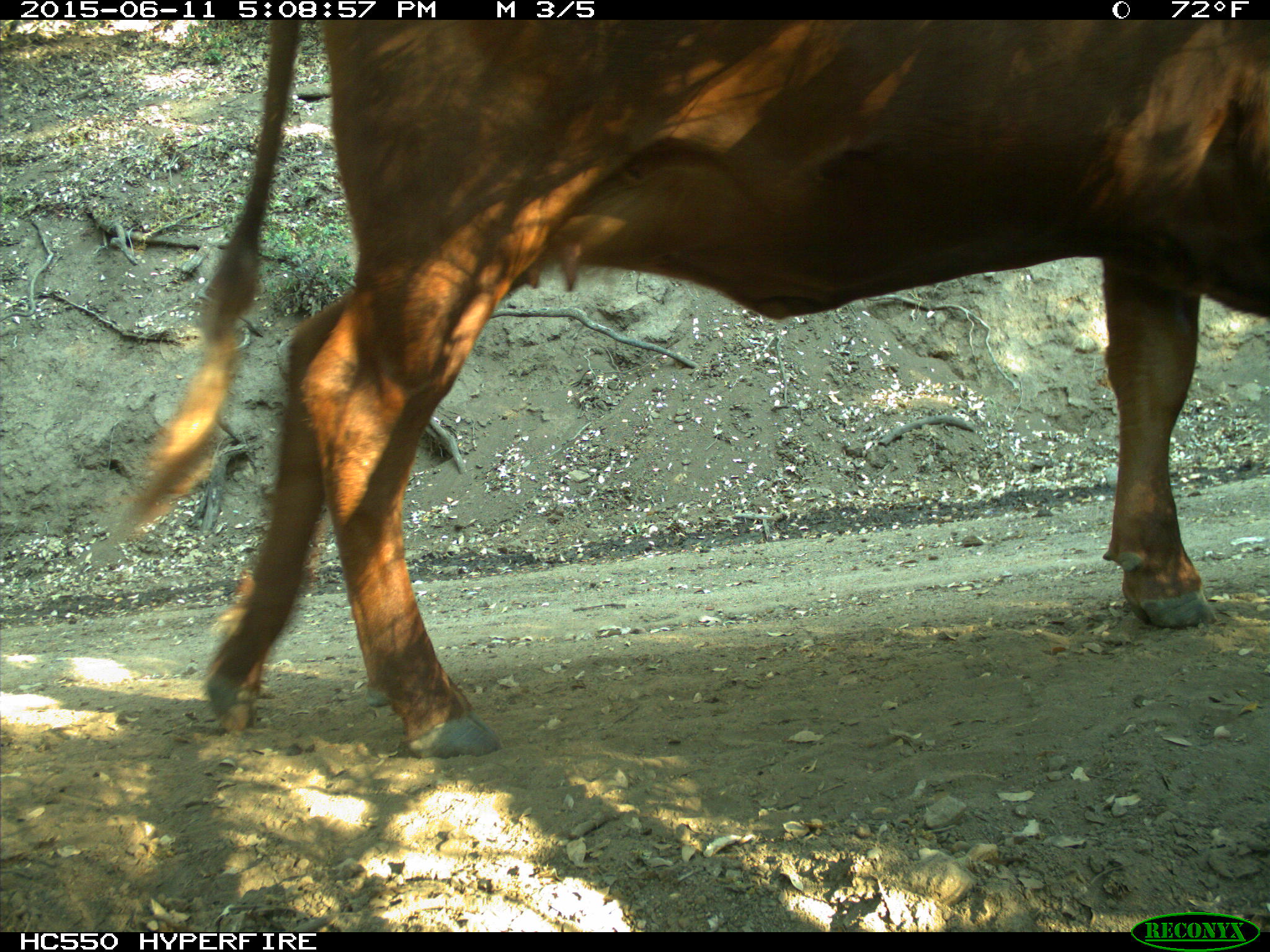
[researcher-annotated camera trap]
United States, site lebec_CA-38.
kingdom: Animalia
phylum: Chordata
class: Mammalia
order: Artiodactyla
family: Bovidae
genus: Bos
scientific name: Bos taurus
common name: domestic cow